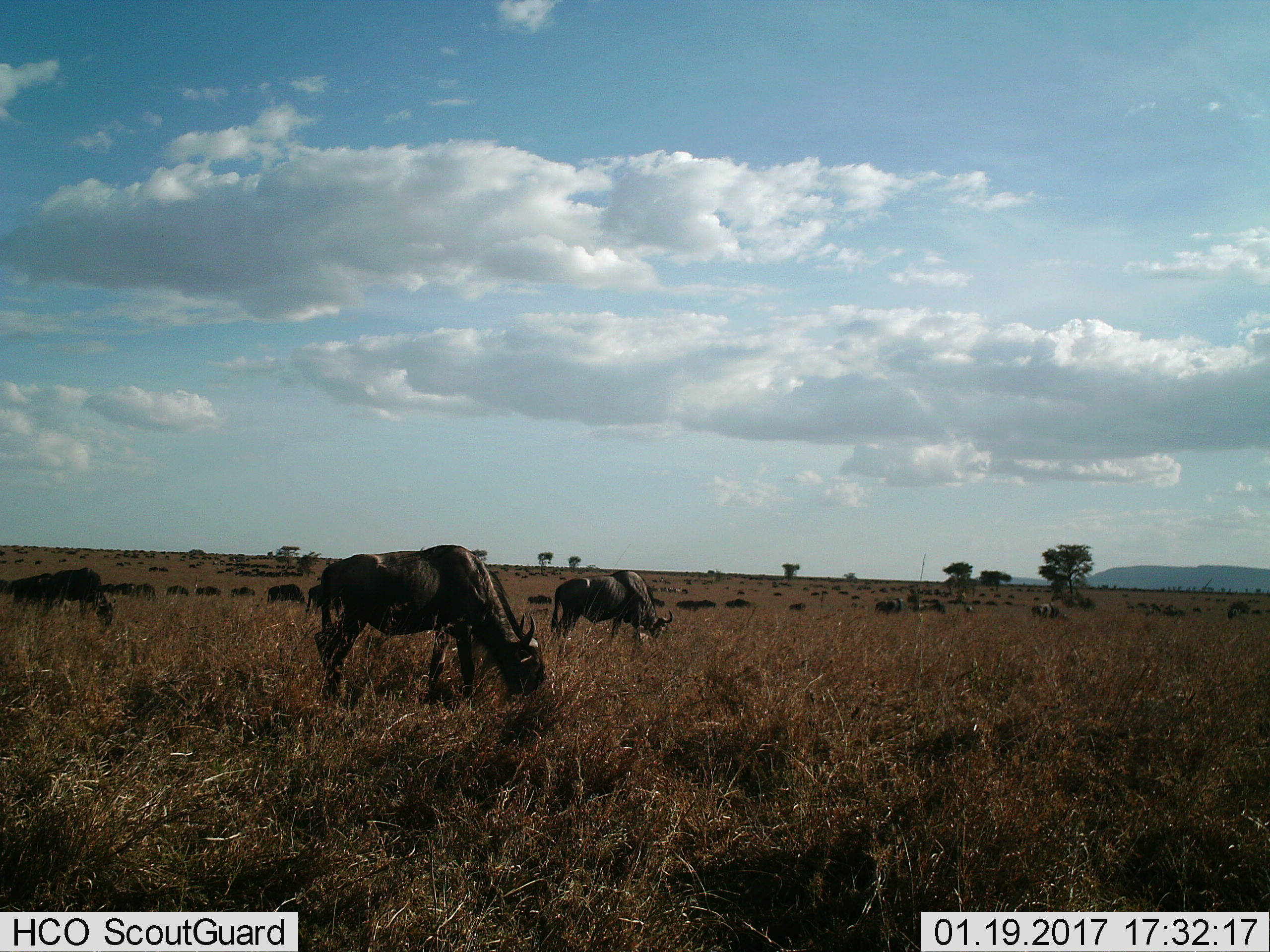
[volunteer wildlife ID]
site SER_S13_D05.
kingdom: Animalia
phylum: Chordata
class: Mammalia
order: Artiodactyla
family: Bovidae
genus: Connochaetes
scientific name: Connochaetes taurinus taurinus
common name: blue wildebeest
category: wildebeestblue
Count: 11-50.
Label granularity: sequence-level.